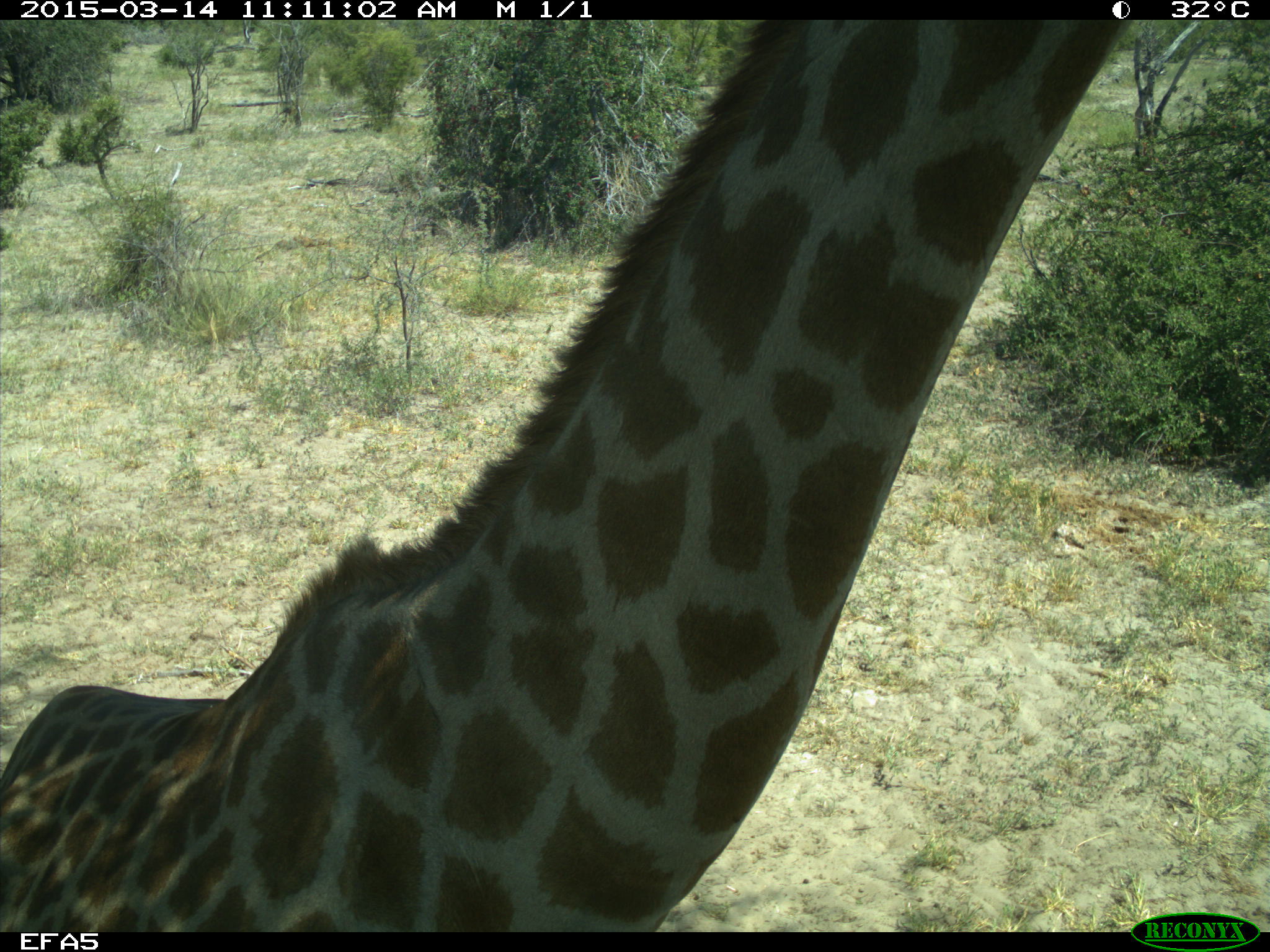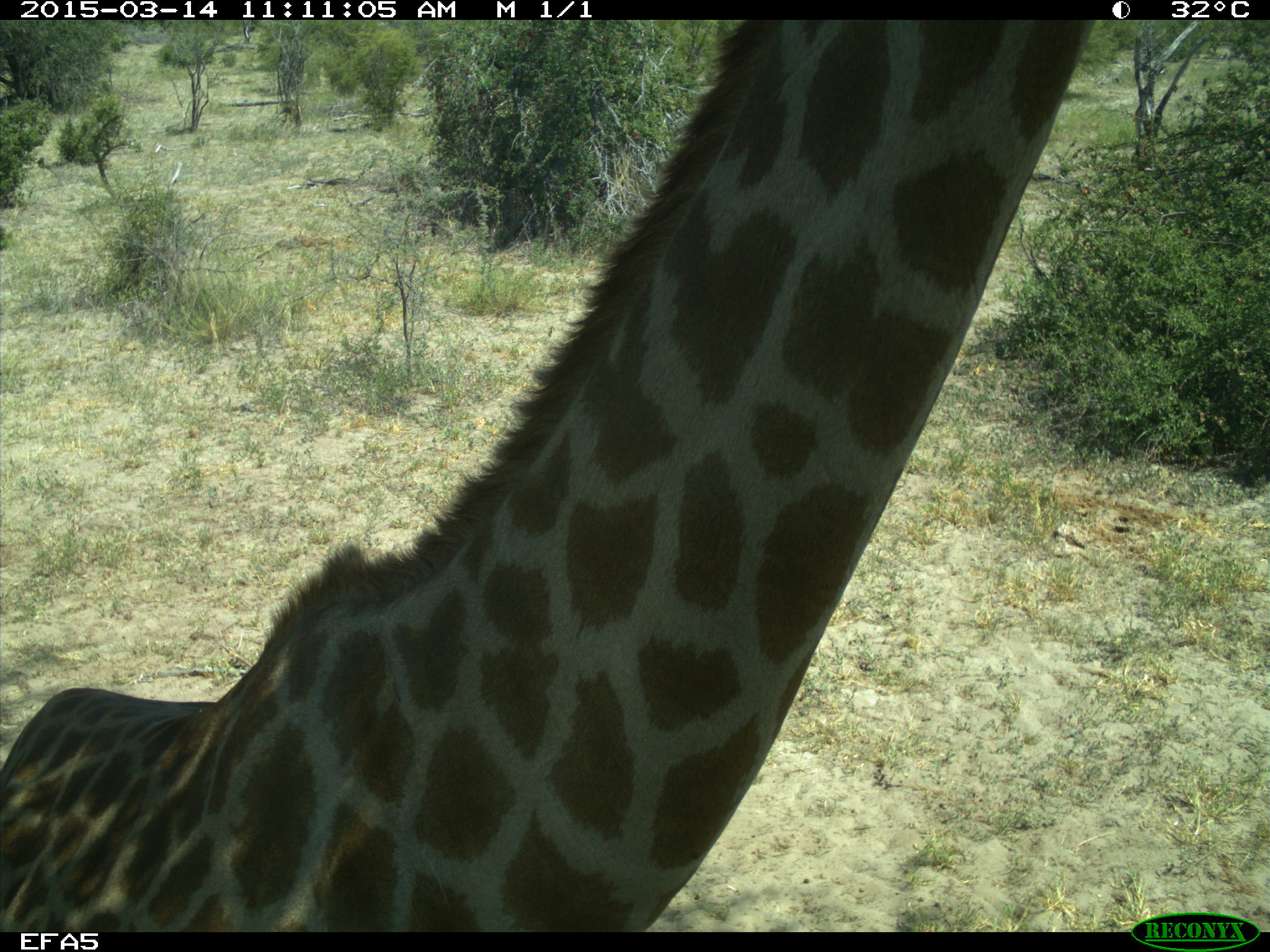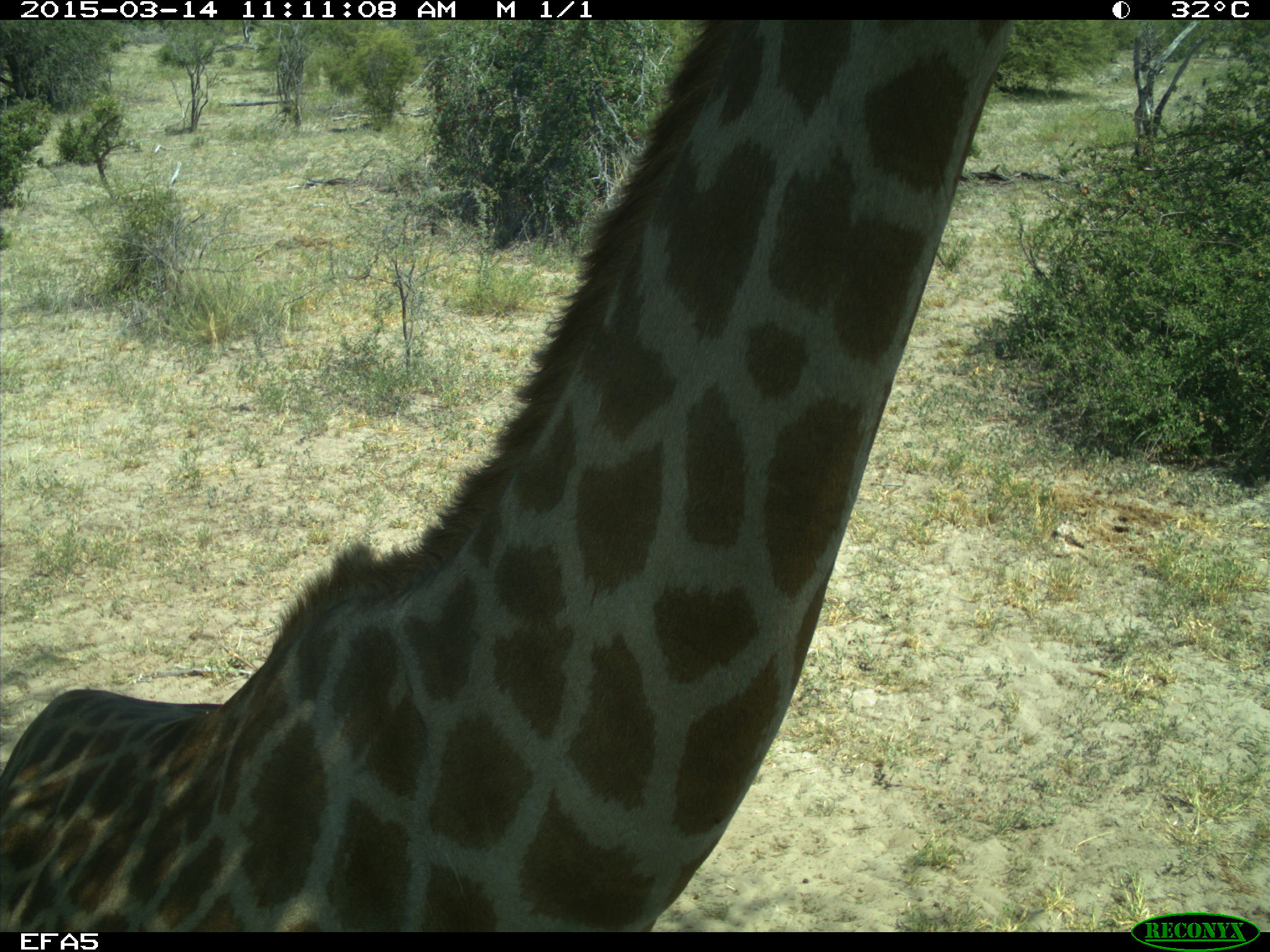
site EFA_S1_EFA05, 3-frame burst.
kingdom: Animalia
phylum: Chordata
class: Mammalia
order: Artiodactyla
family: Giraffidae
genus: Giraffa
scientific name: Giraffa camelopardalis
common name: giraffe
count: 1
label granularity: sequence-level